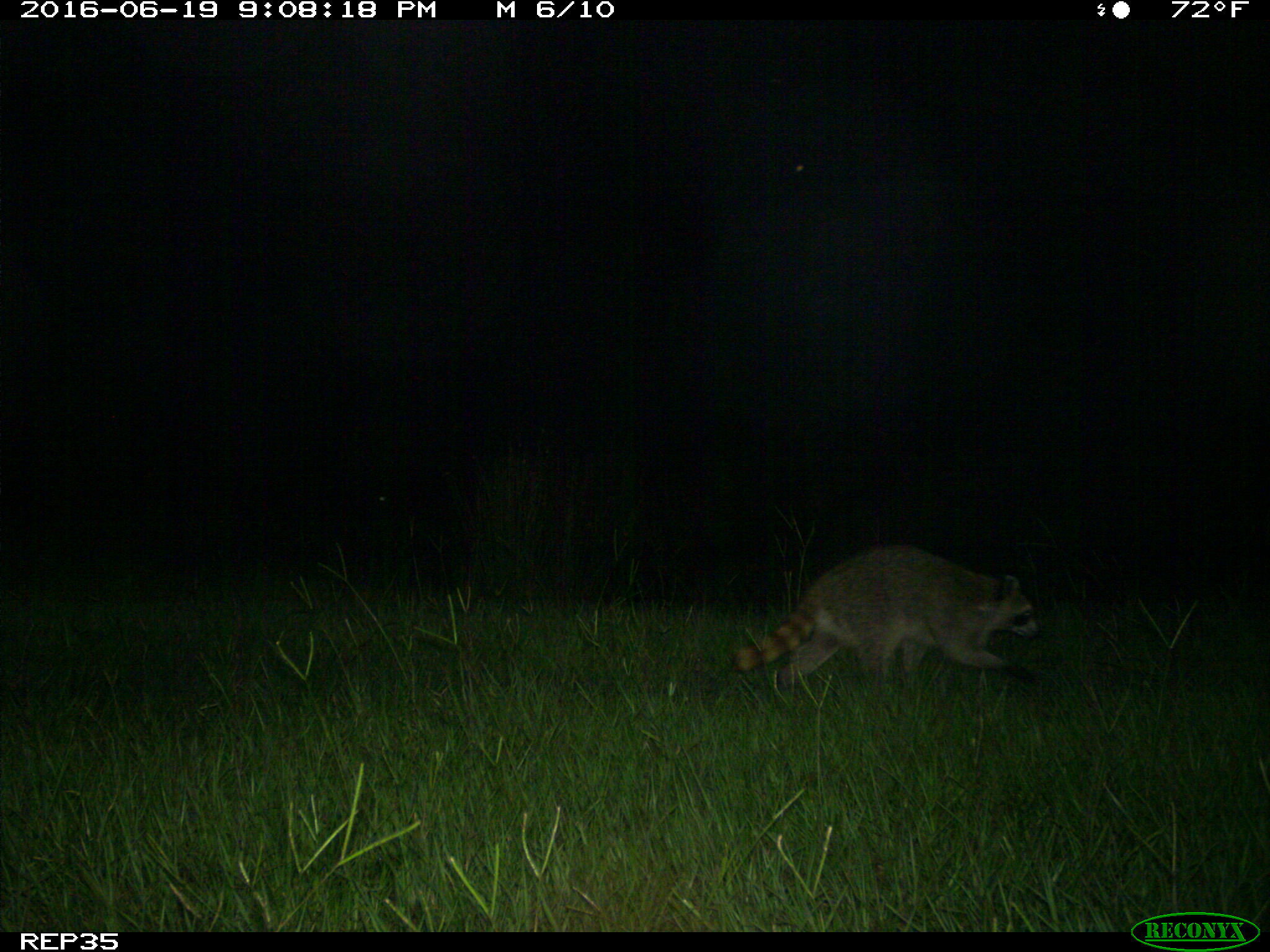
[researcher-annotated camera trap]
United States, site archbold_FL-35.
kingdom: Animalia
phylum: Chordata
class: Mammalia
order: Carnivora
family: Procyonidae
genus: Procyon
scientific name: Procyon lotor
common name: common raccoon